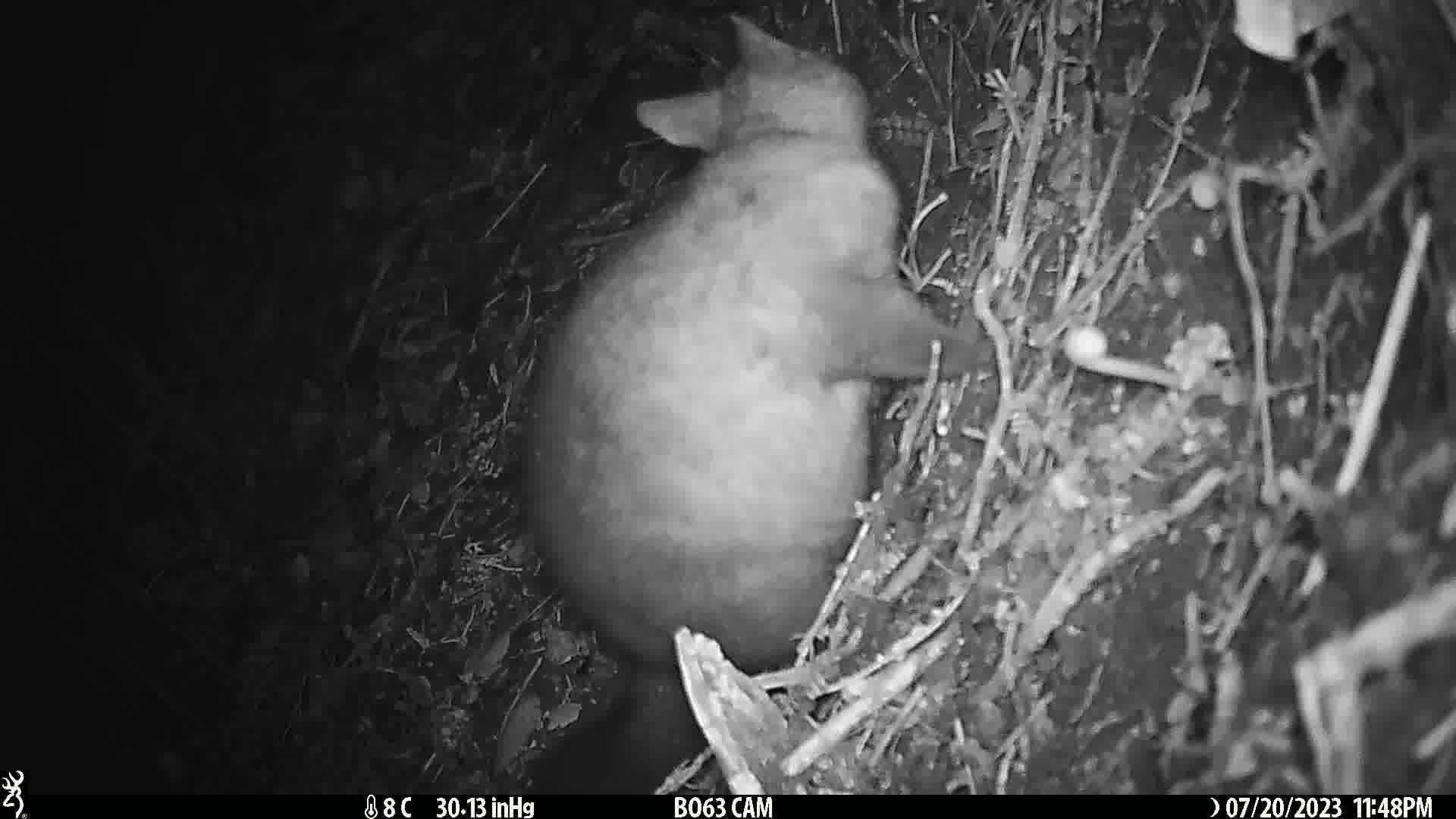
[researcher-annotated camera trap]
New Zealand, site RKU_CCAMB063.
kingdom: Animalia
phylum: Chordata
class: Mammalia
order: Diprotodontia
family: Phalangeridae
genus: Trichosurus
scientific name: Trichosurus vulpecula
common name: common brushtail possum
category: possum